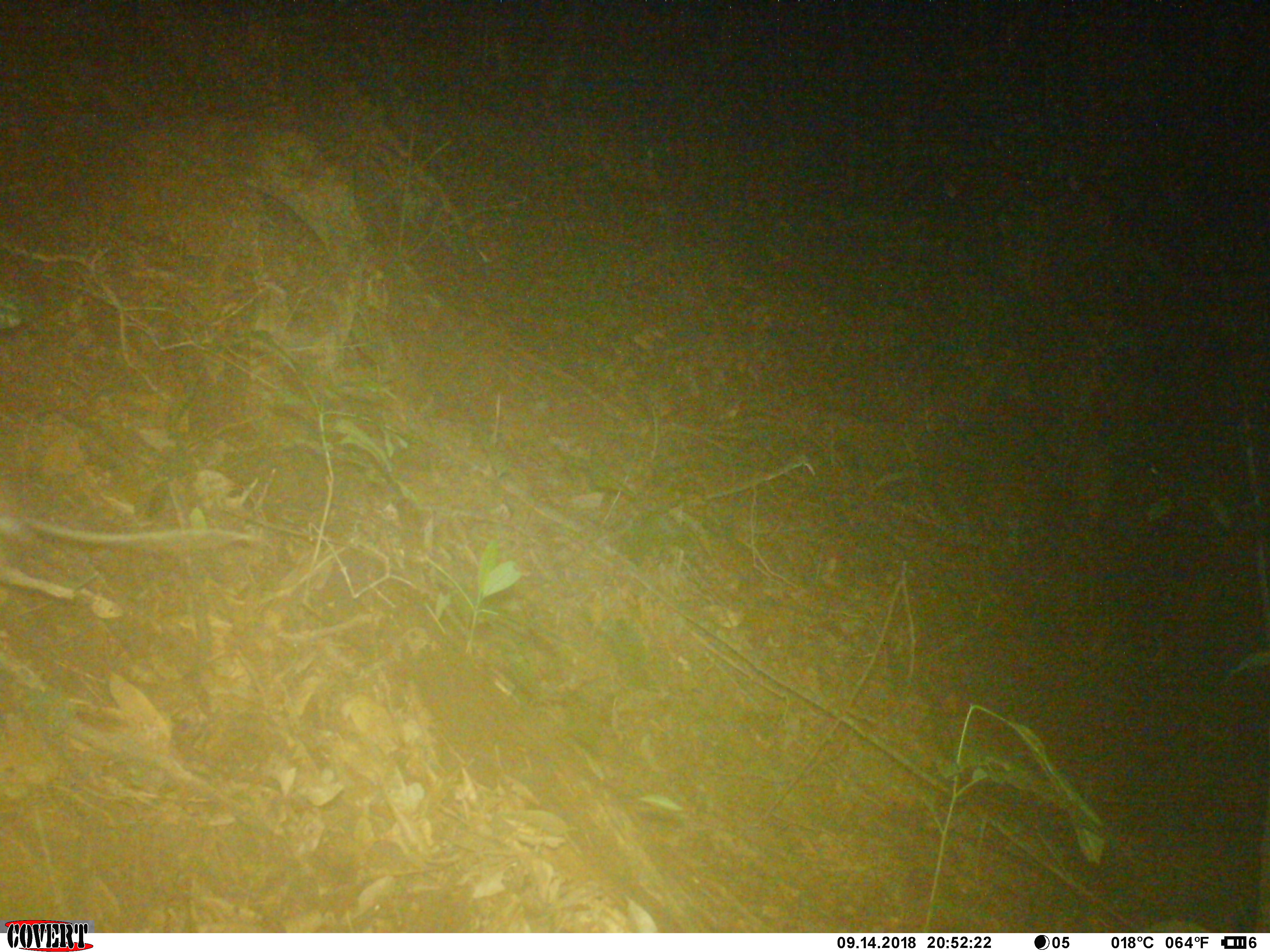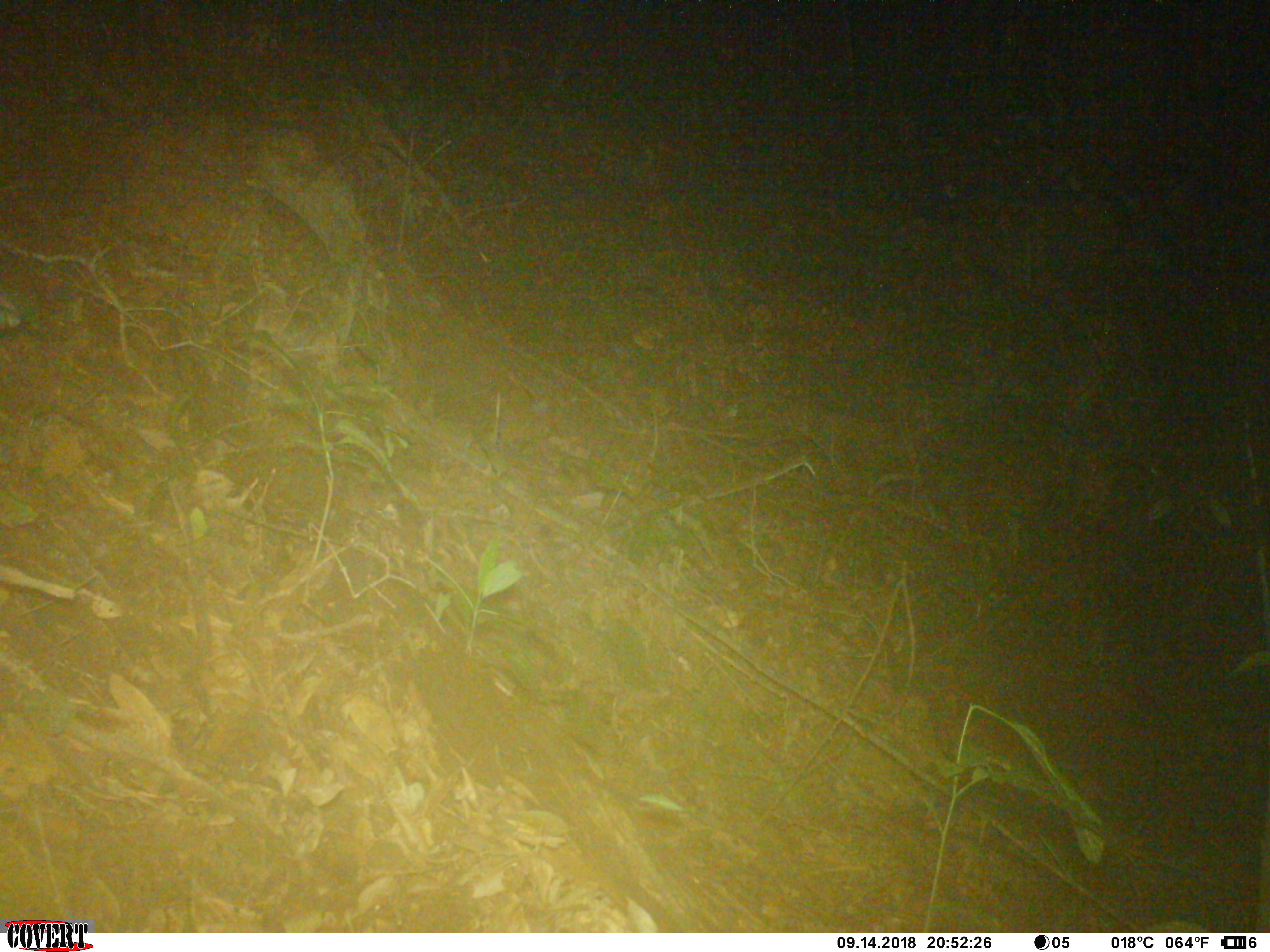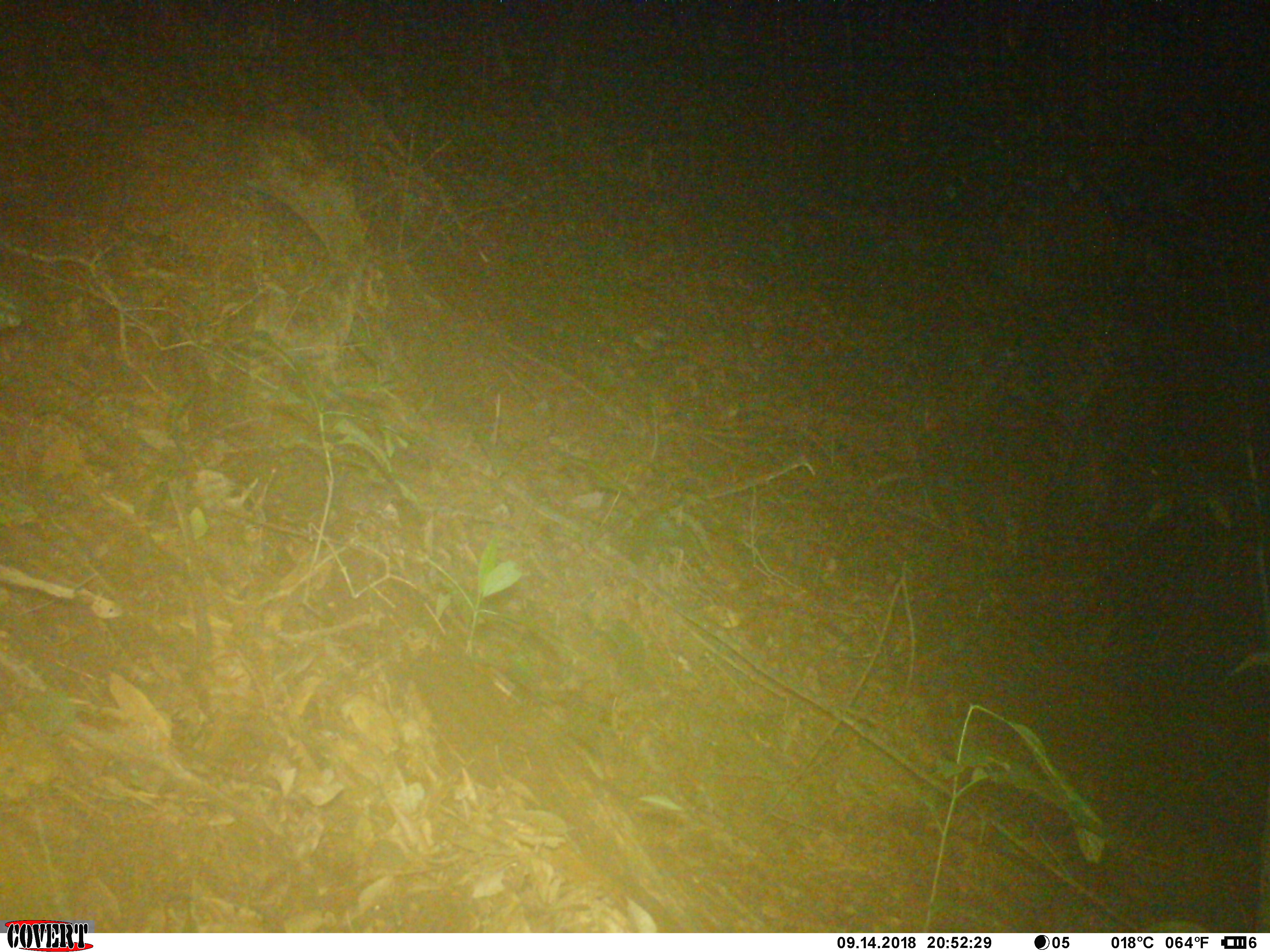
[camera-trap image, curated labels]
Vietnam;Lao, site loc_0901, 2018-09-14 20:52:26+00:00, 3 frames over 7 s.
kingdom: Animalia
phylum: Chordata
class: Mammalia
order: Rodentia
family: Muridae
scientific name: Muridae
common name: old-world mice and rats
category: unidentified murid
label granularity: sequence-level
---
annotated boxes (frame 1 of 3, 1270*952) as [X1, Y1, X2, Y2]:
unidentified murid: [0, 515, 263, 547]